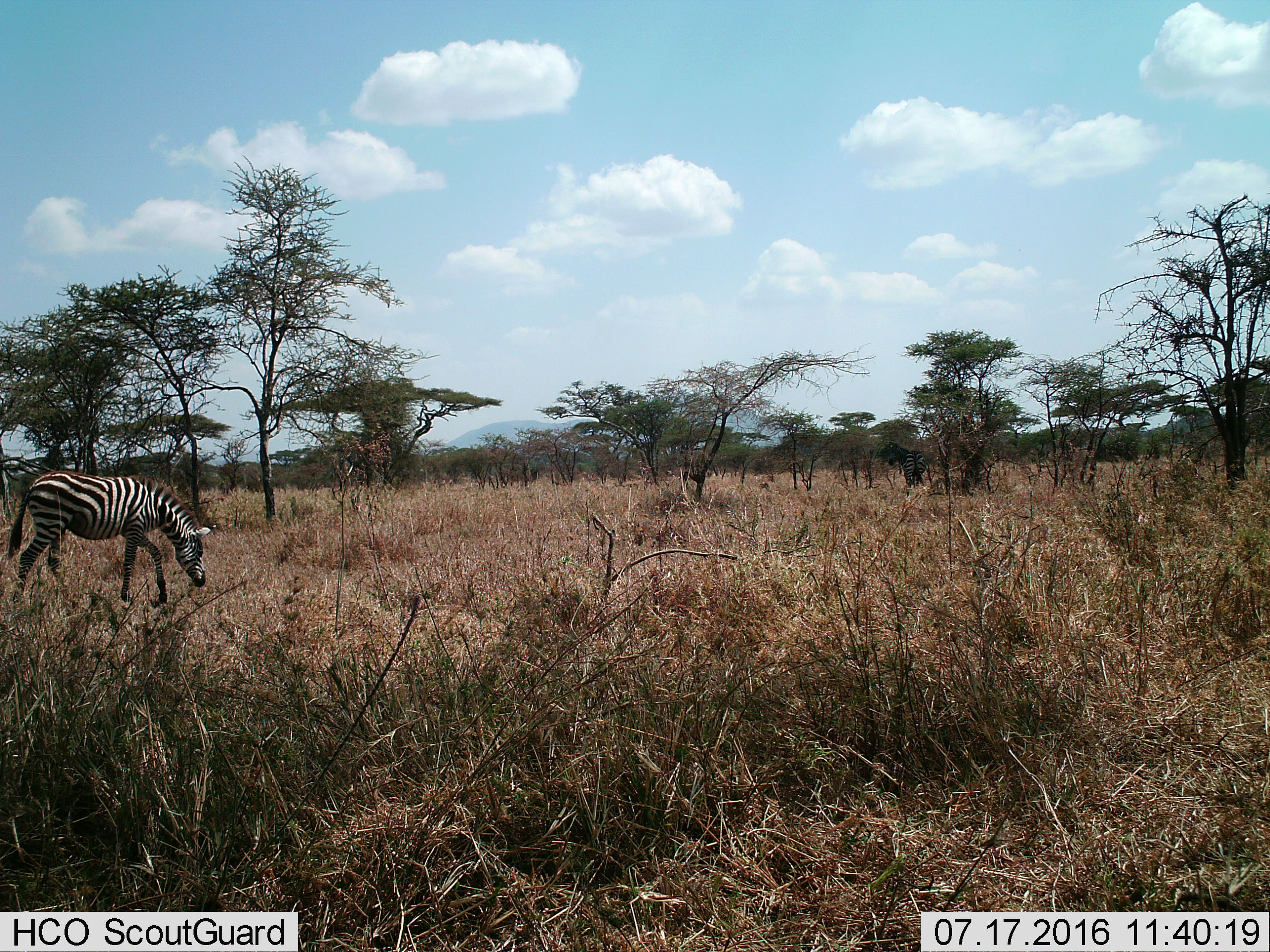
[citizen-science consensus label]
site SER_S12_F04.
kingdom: Animalia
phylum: Chordata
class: Mammalia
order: Perissodactyla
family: Equidae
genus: Equus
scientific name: Equus quagga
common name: plains zebra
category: zebraplains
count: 2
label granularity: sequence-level